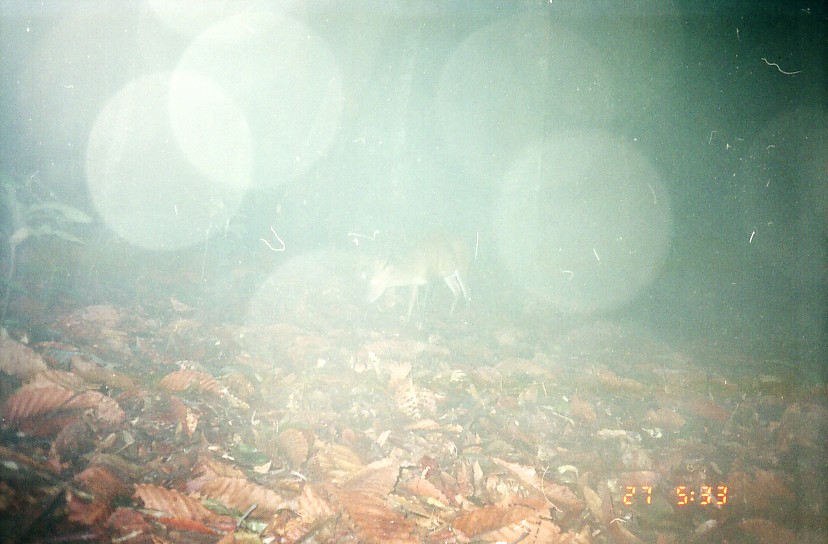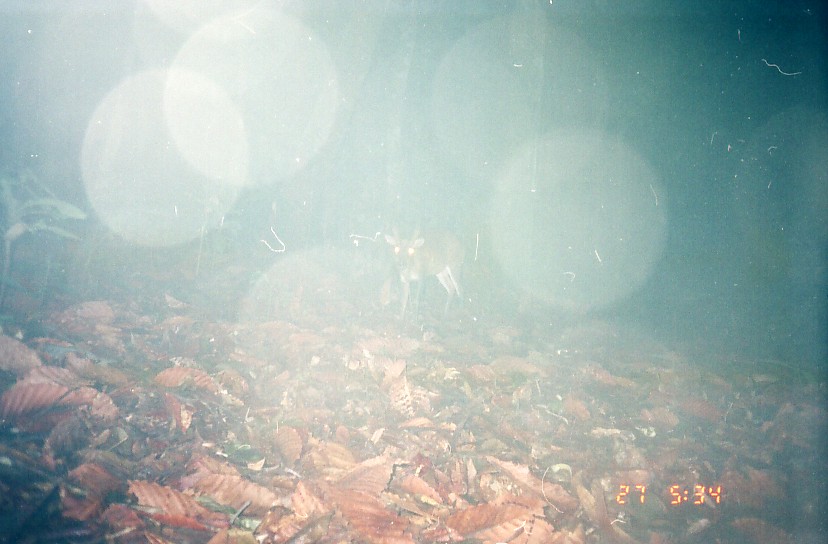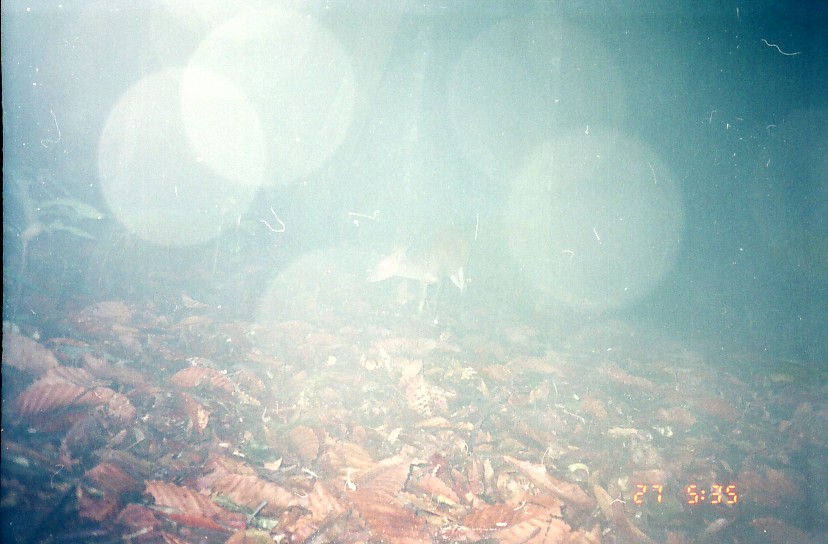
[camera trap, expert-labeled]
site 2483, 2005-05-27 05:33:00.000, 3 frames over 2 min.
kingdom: Animalia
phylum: Chordata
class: Mammalia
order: Artiodactyla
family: Cervidae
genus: Muntiacus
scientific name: Muntiacus muntjak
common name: southern red muntjac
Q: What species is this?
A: Muntiacus muntjak (southern red muntjac).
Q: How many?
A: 1.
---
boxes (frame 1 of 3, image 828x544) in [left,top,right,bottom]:
muntiacus muntjak: [362,227,473,321]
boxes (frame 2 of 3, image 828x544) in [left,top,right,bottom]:
muntiacus muntjak: [383,219,466,320]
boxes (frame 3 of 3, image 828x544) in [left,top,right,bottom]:
muntiacus muntjak: [361,225,471,316]